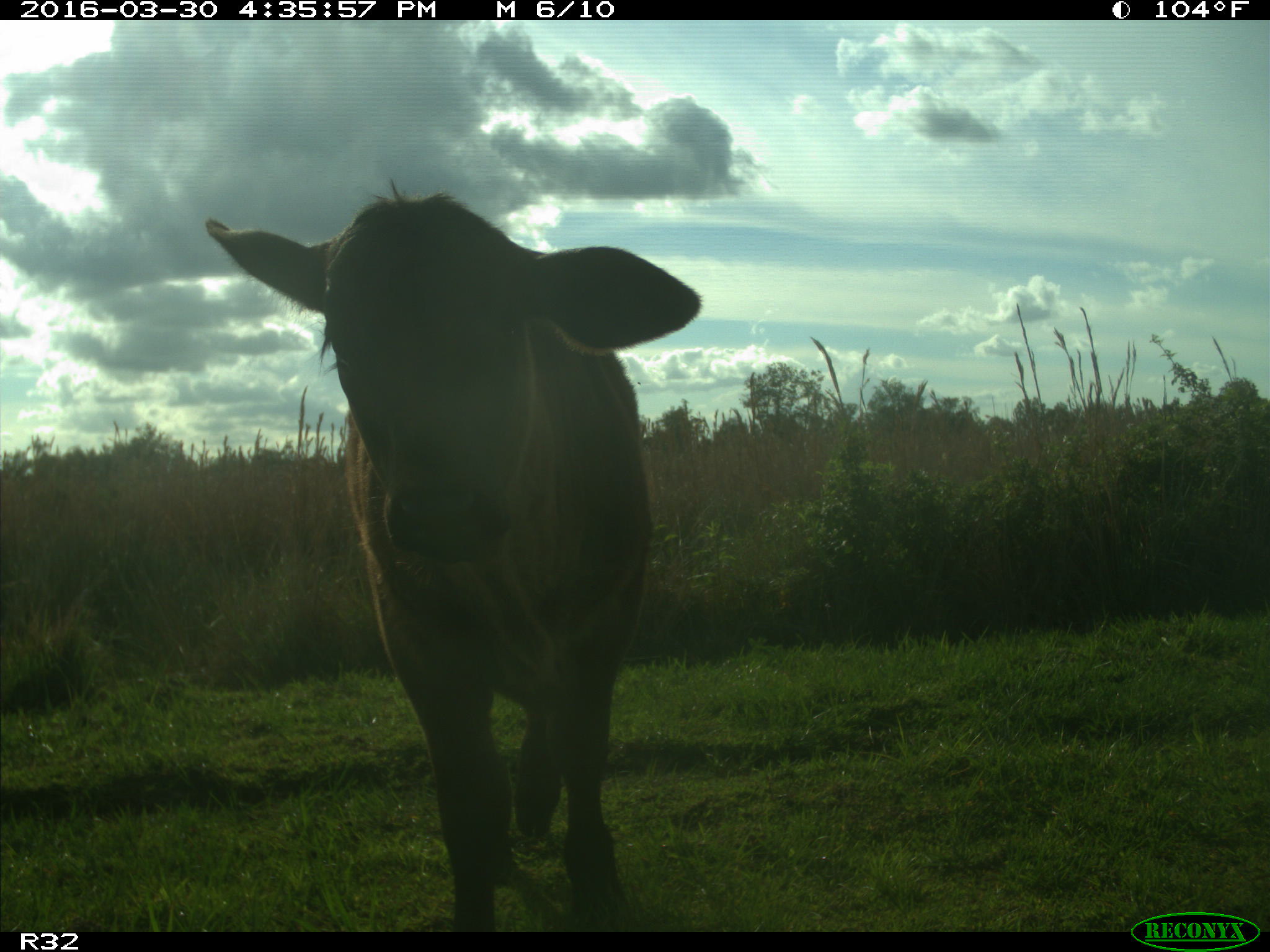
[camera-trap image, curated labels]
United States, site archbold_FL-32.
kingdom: Animalia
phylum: Chordata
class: Mammalia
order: Artiodactyla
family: Bovidae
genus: Bos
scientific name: Bos taurus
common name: domestic cow